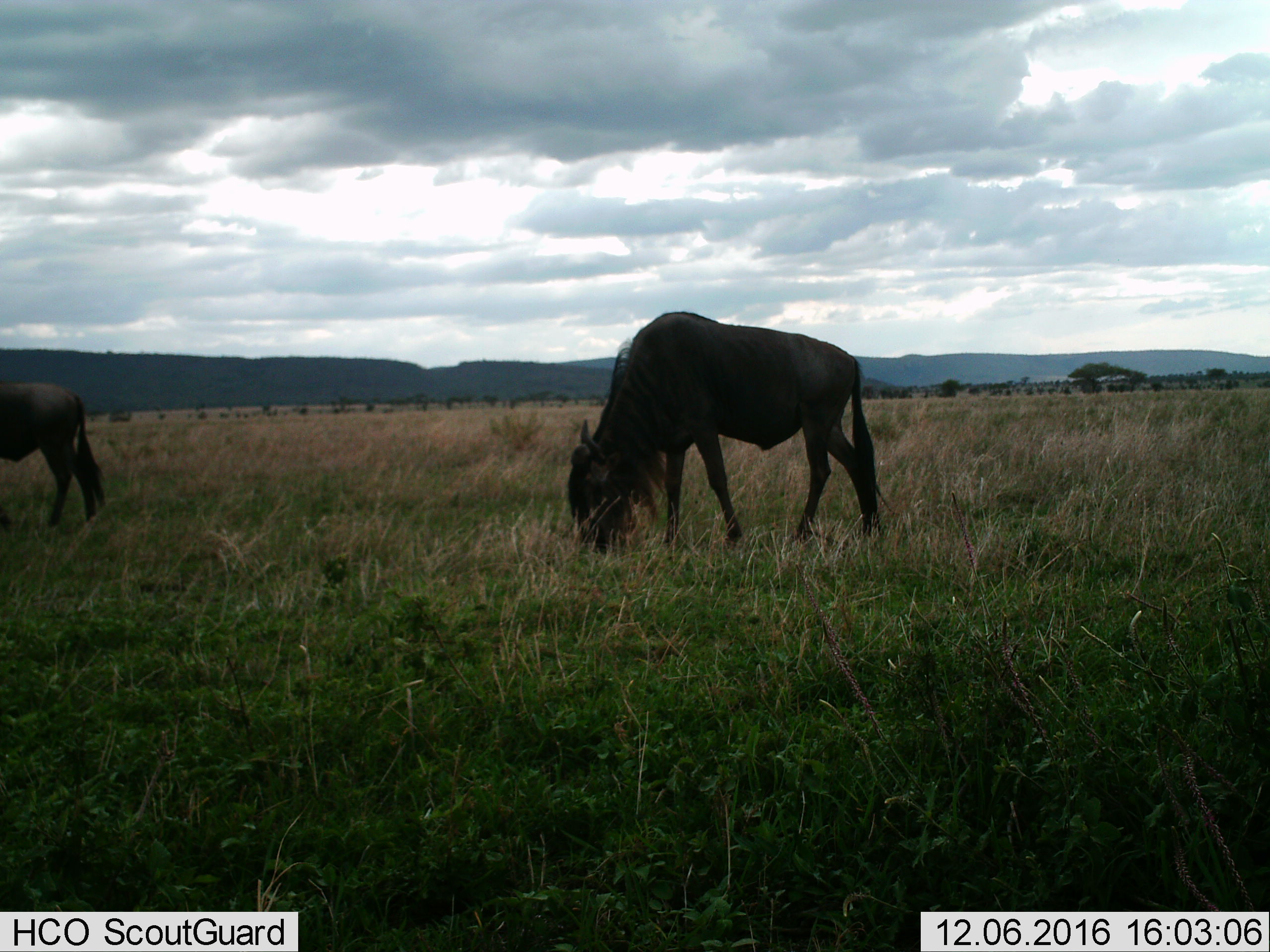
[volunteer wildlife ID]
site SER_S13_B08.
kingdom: Animalia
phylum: Chordata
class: Mammalia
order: Artiodactyla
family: Bovidae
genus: Connochaetes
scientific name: Connochaetes taurinus taurinus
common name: blue wildebeest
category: wildebeestblue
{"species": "wildebeestblue (blue wildebeest) (Connochaetes taurinus taurinus)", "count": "2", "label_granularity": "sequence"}